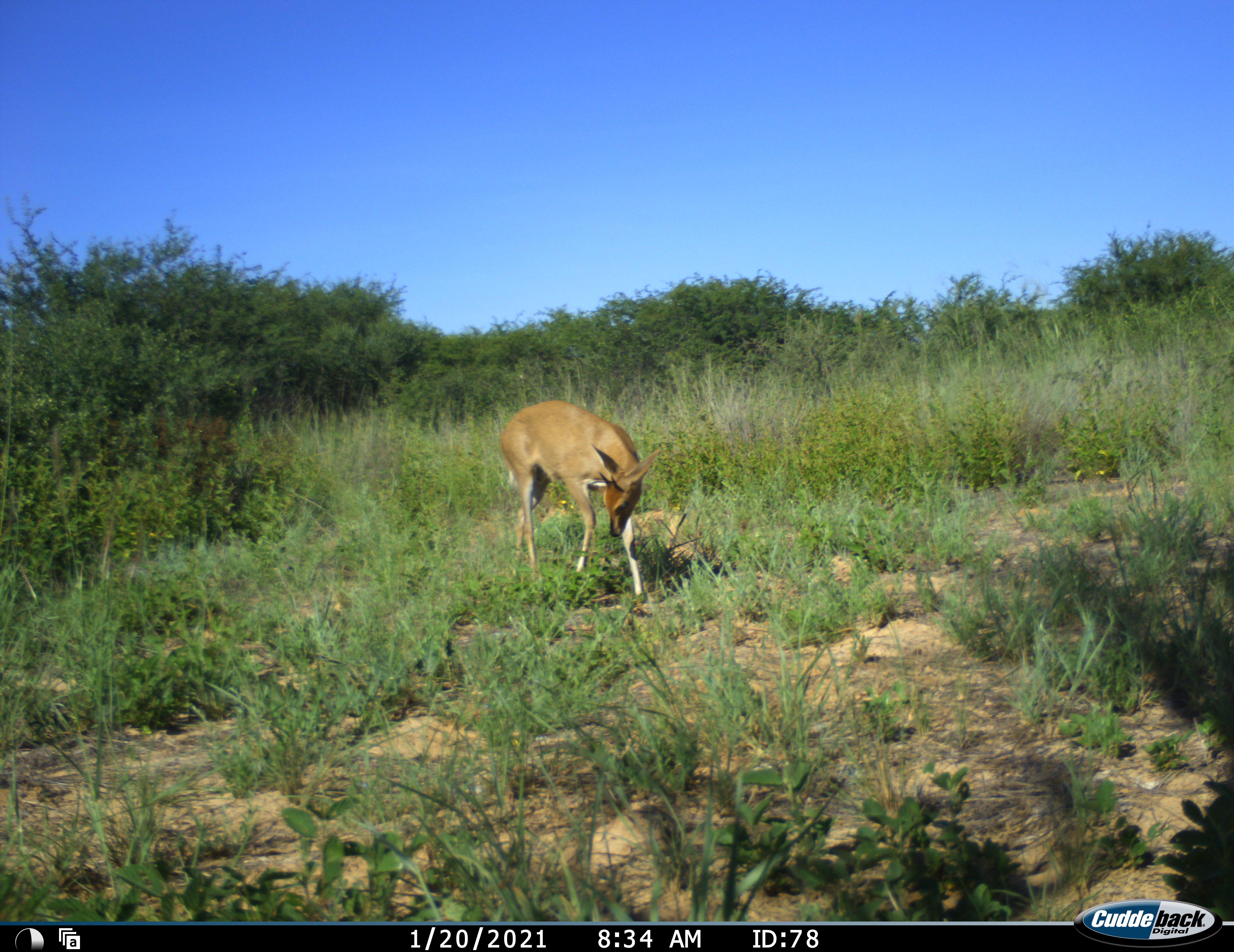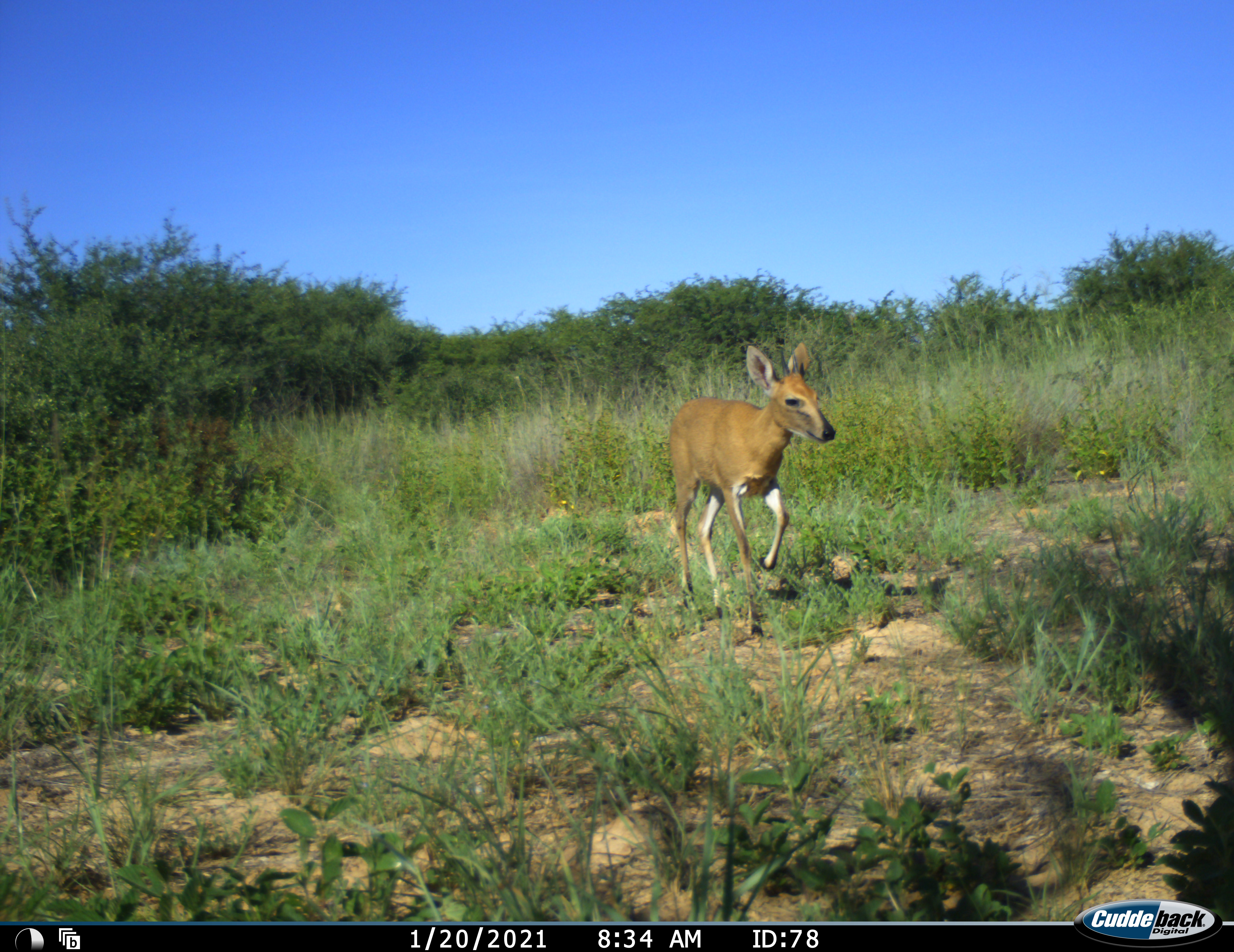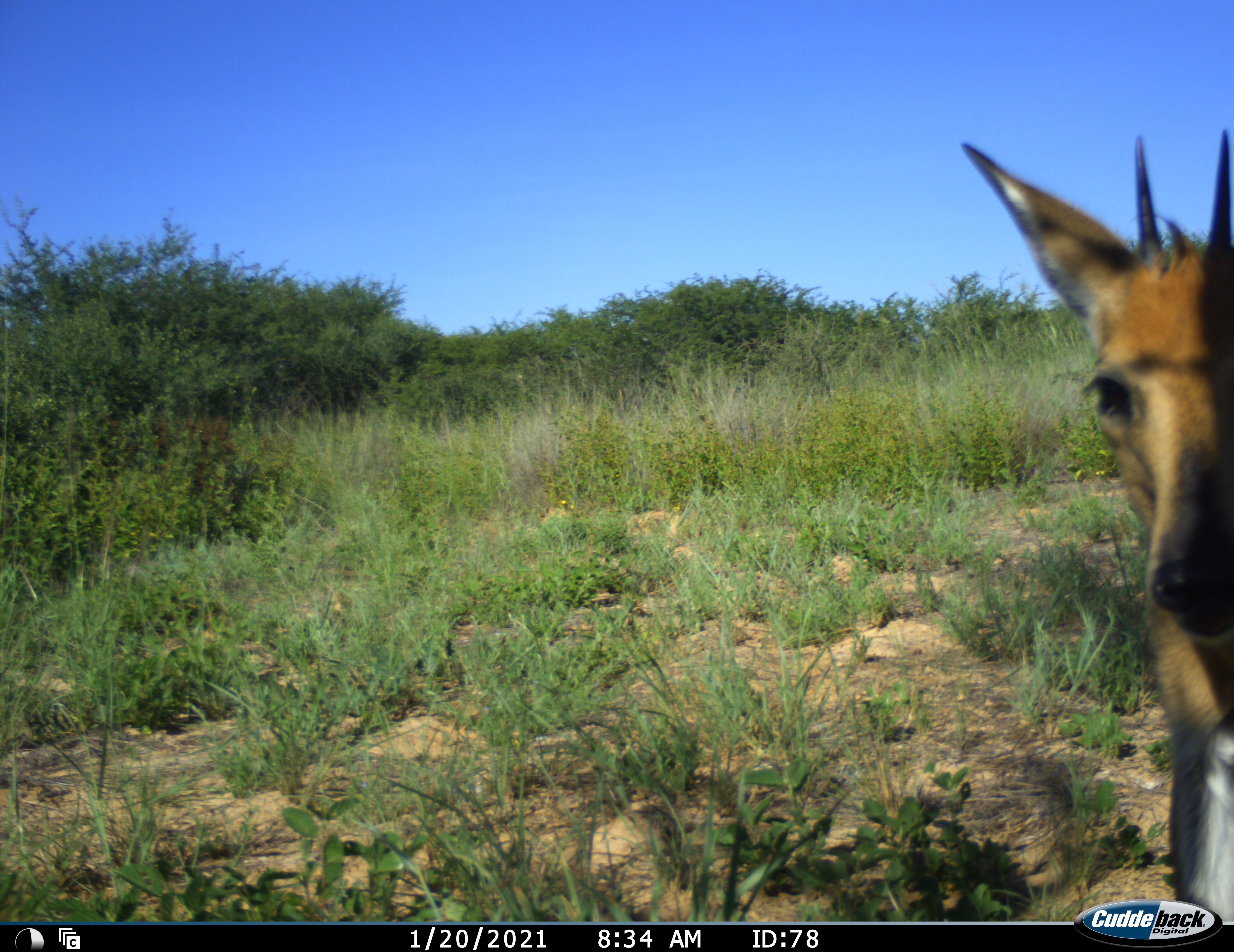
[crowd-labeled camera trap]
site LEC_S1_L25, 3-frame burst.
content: unidentified animal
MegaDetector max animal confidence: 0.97